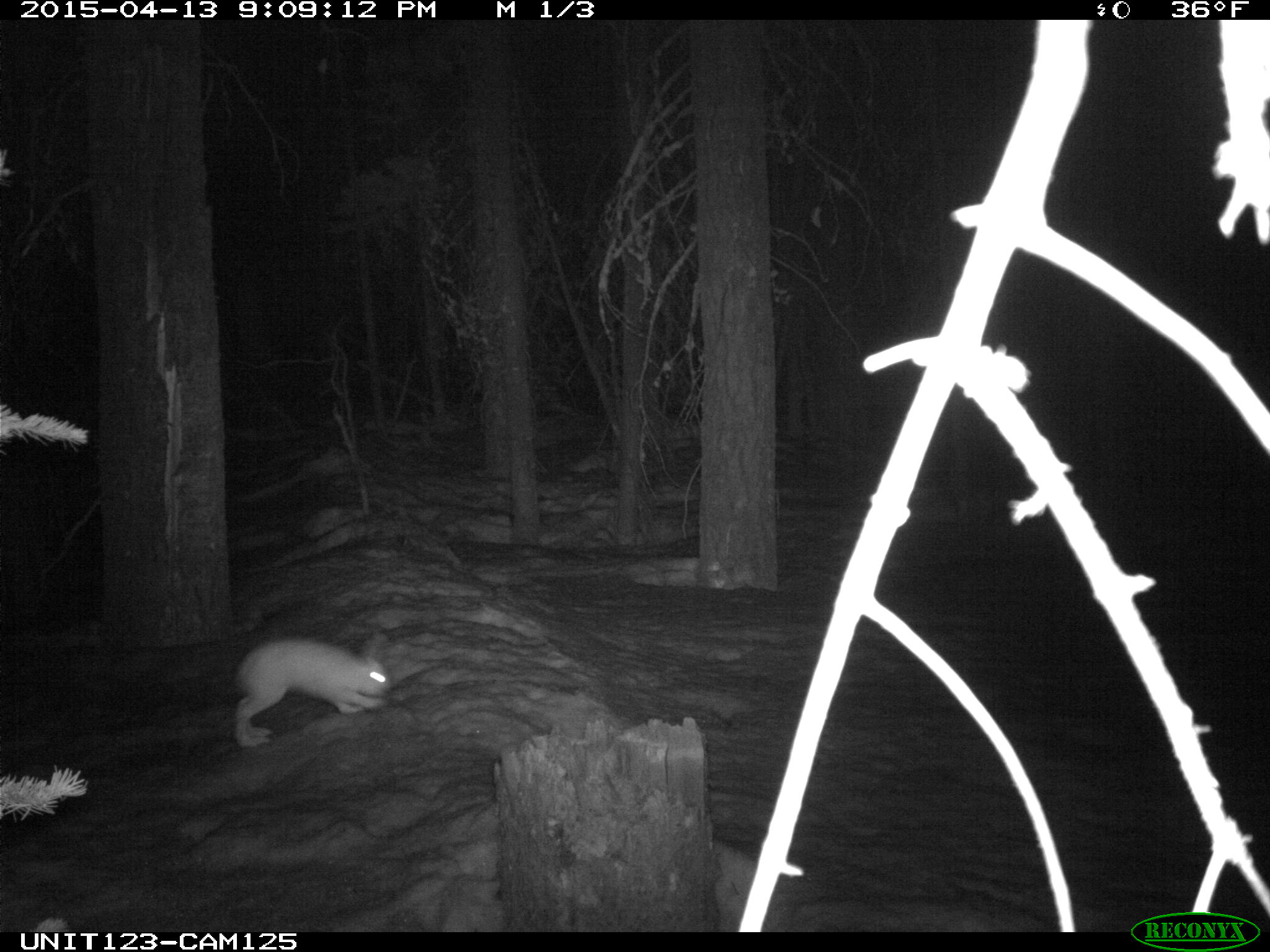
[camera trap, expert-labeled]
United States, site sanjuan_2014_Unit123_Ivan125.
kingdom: Animalia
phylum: Chordata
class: Mammalia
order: Lagomorpha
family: Leporidae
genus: Lepus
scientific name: Lepus americanus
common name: snowshoe hare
Lepus americanus (snowshoe hare).